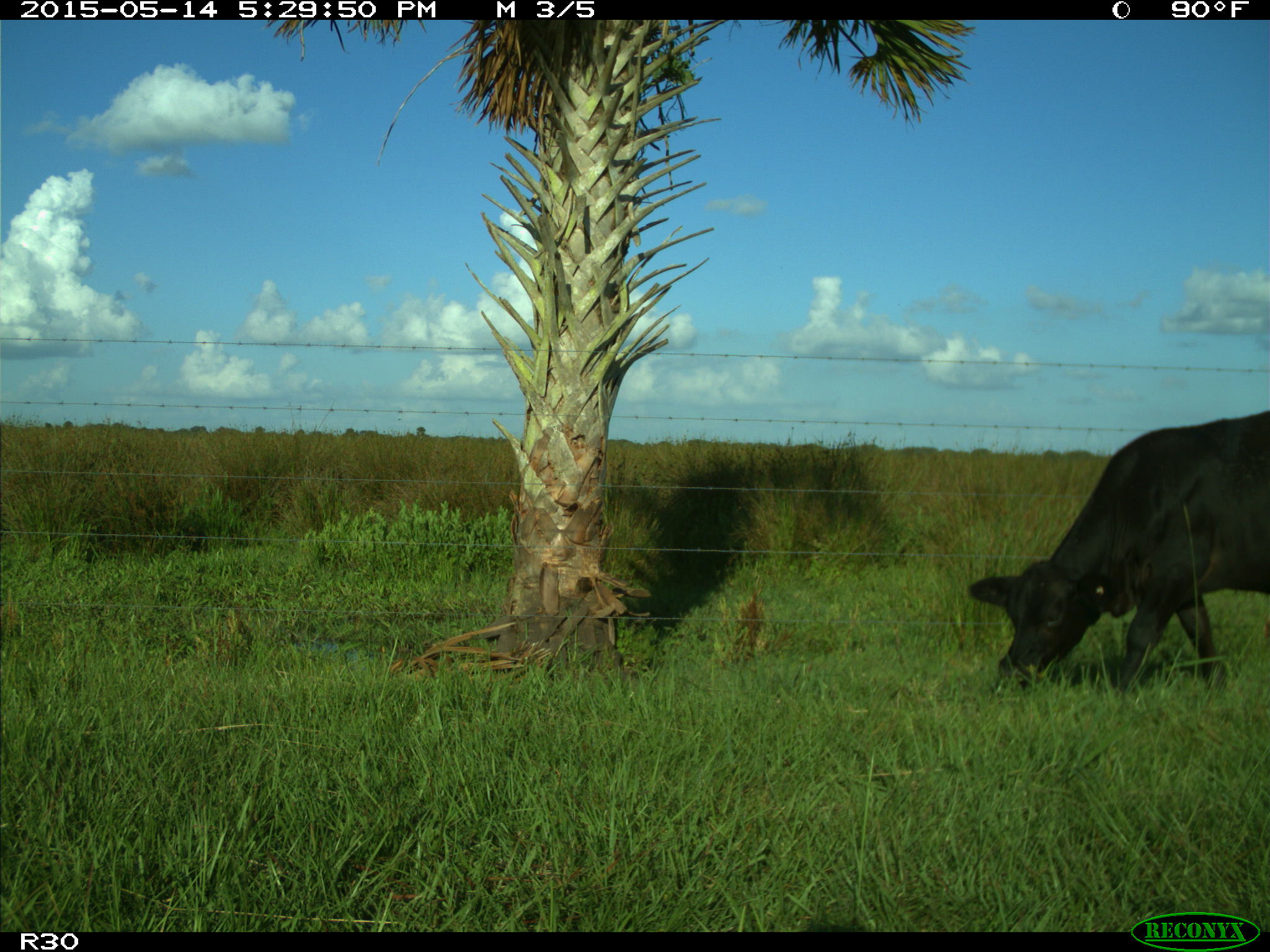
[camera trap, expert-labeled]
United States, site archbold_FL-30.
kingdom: Animalia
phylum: Chordata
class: Mammalia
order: Artiodactyla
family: Bovidae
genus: Bos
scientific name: Bos taurus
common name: domestic cow